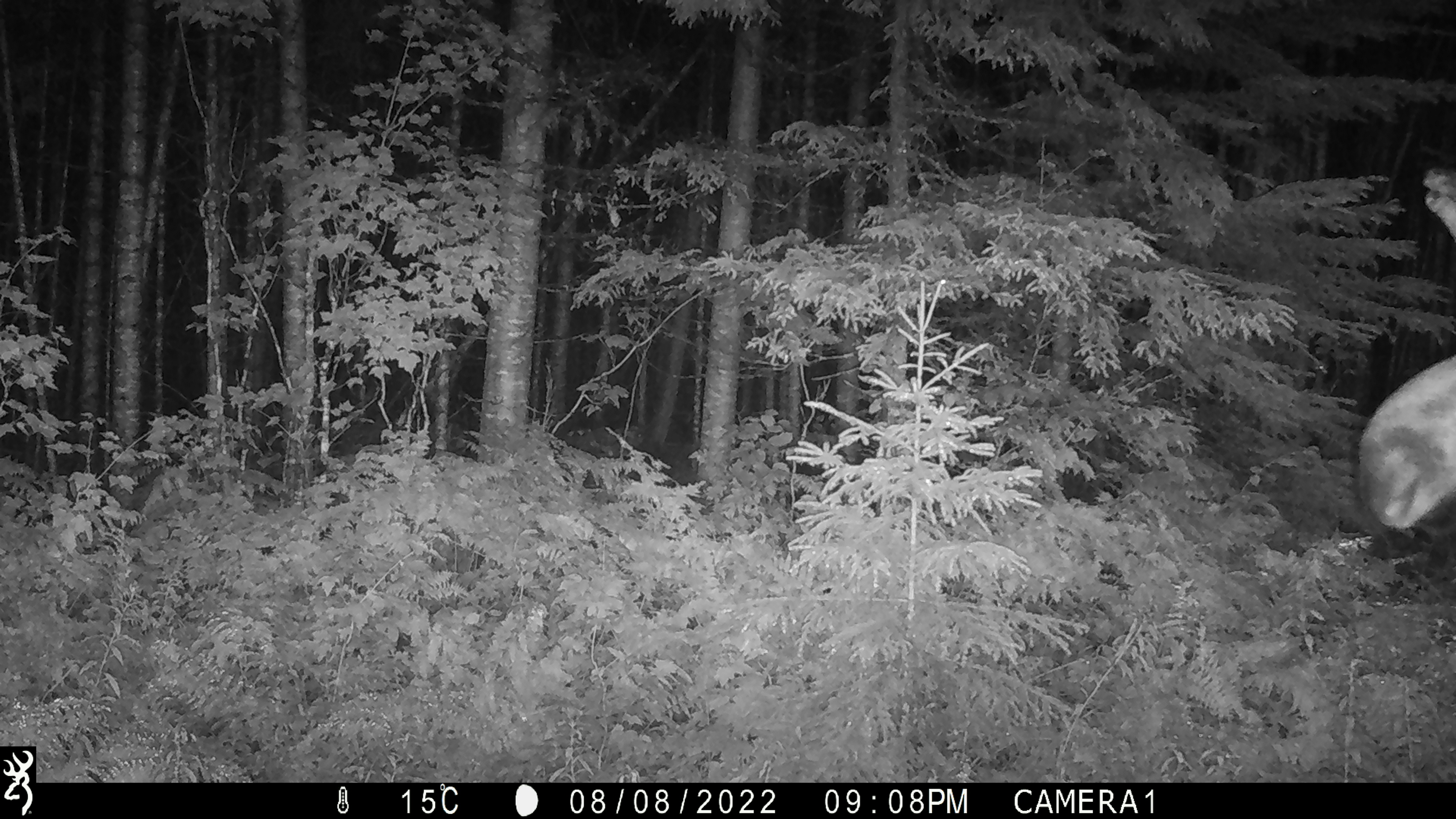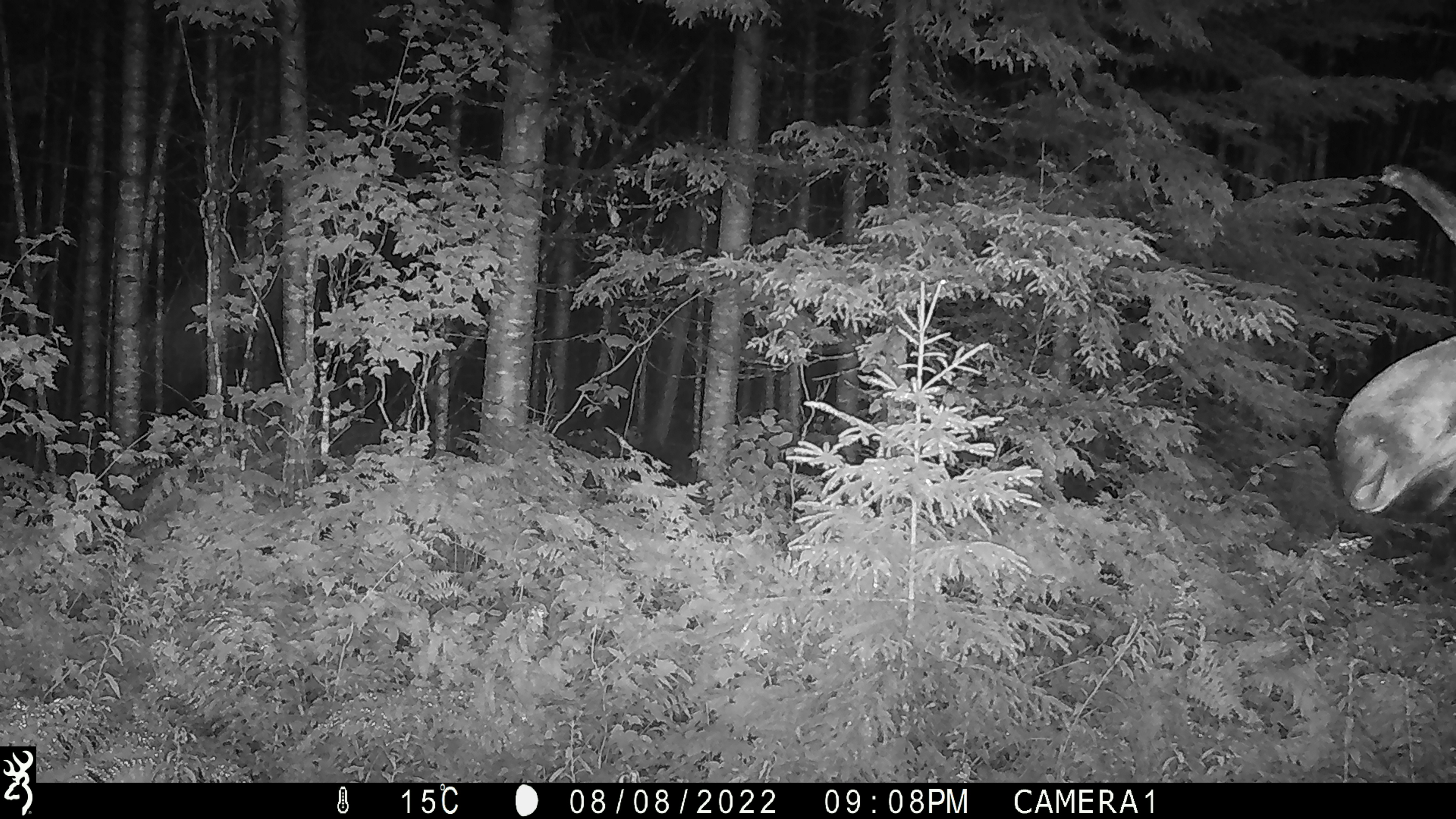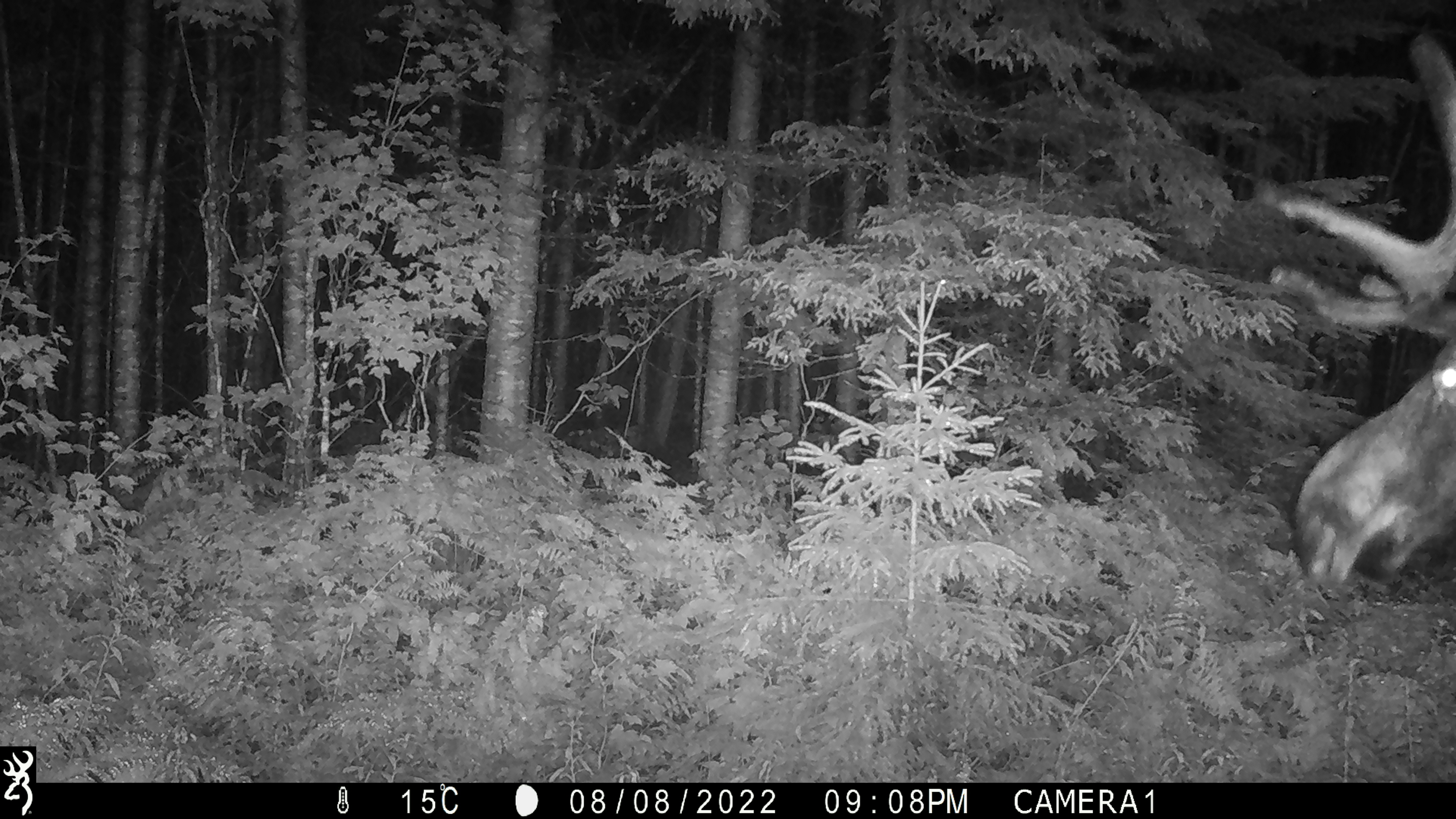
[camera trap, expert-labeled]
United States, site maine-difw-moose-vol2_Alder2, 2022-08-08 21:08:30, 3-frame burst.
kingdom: Animalia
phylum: Chordata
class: Mammalia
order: Artiodactyla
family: Cervidae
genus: Alces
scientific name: Alces alces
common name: moose